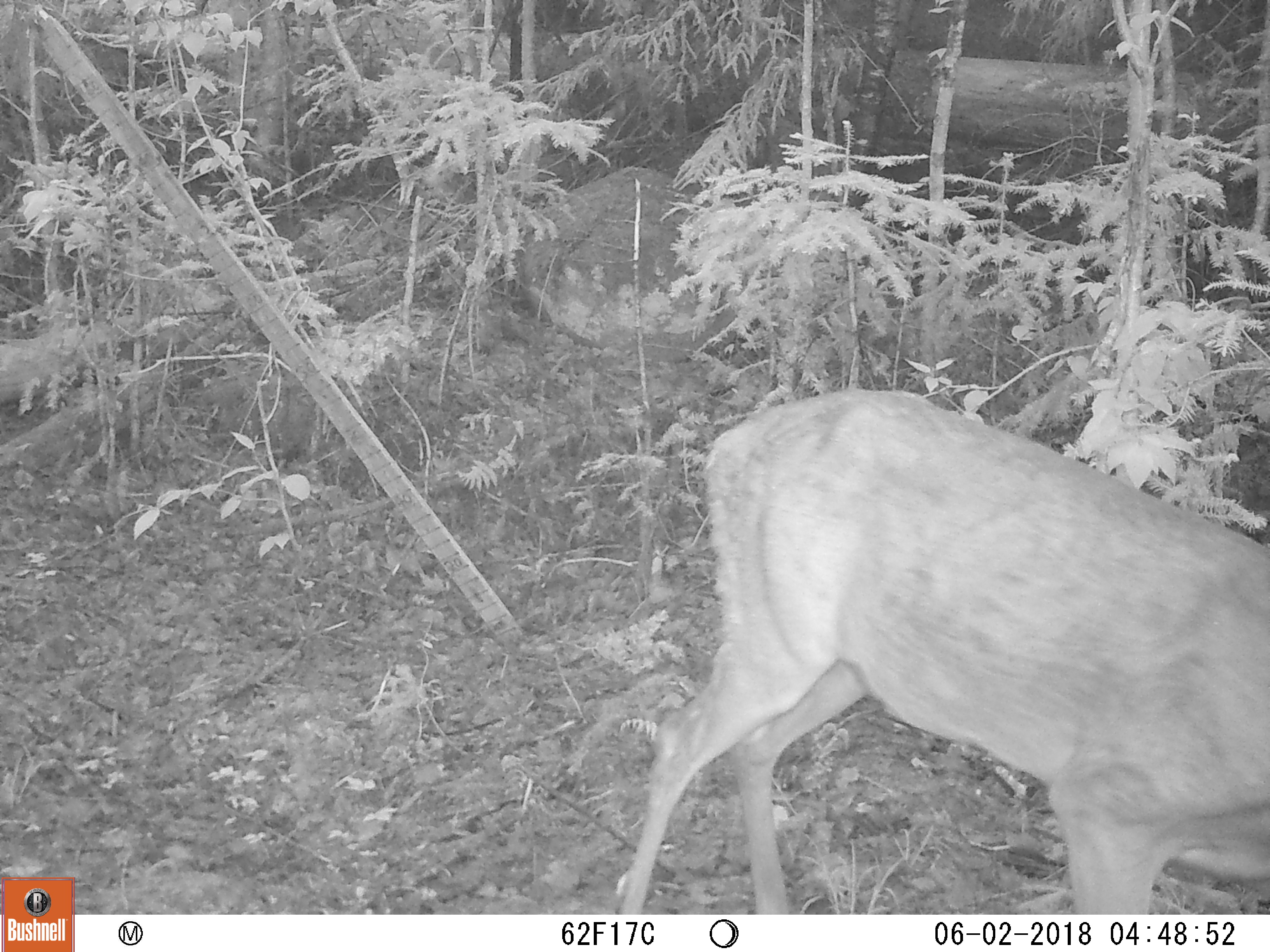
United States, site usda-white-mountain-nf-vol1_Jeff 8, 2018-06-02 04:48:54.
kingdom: Animalia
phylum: Chordata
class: Mammalia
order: Artiodactyla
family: Cervidae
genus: Odocoileus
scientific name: Odocoileus virginianus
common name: white-tailed deer